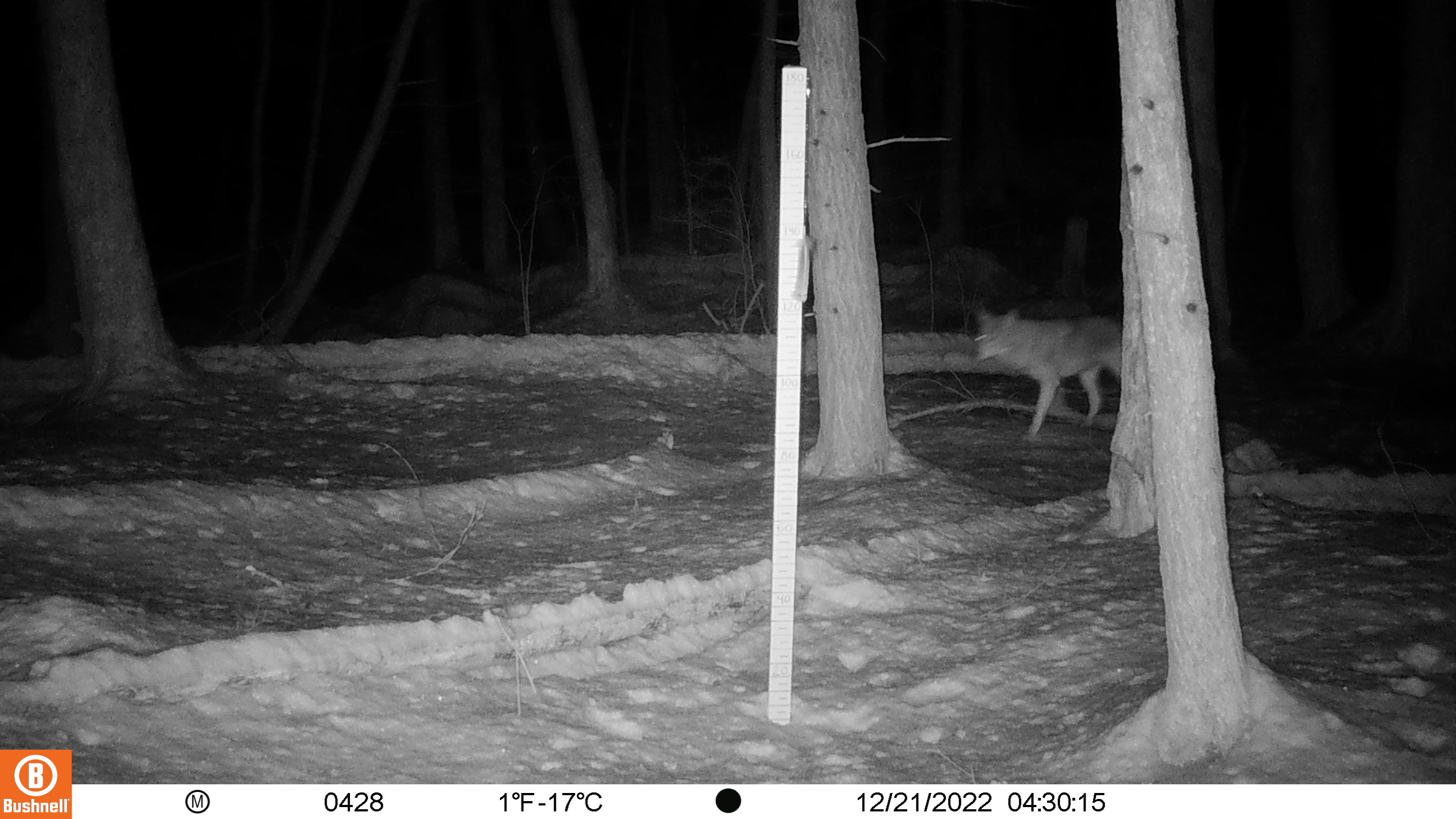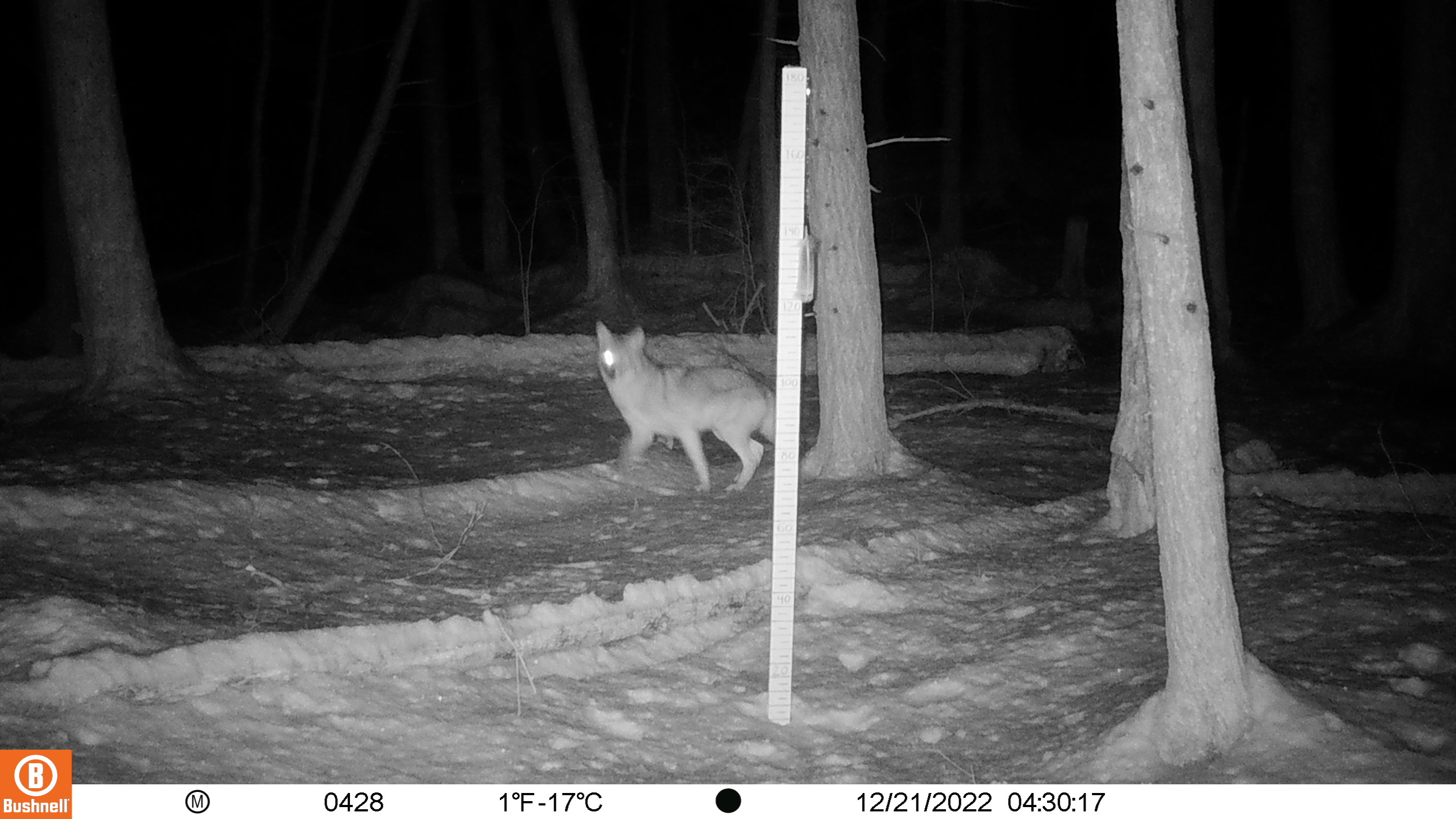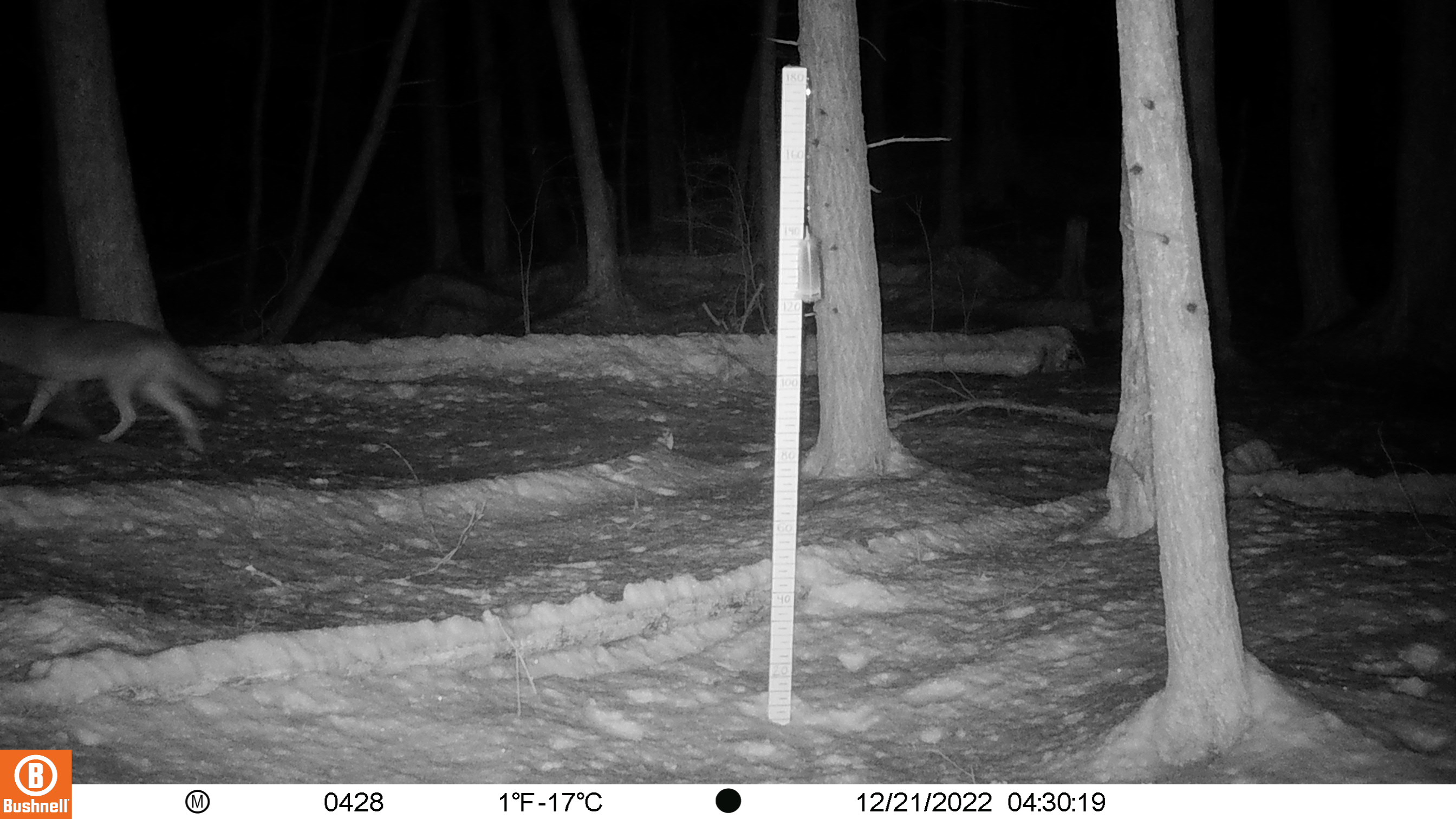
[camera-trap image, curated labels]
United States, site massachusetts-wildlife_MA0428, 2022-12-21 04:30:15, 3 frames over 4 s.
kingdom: Animalia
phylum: Chordata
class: Mammalia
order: Carnivora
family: Canidae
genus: Canis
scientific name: Canis latrans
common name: coyote